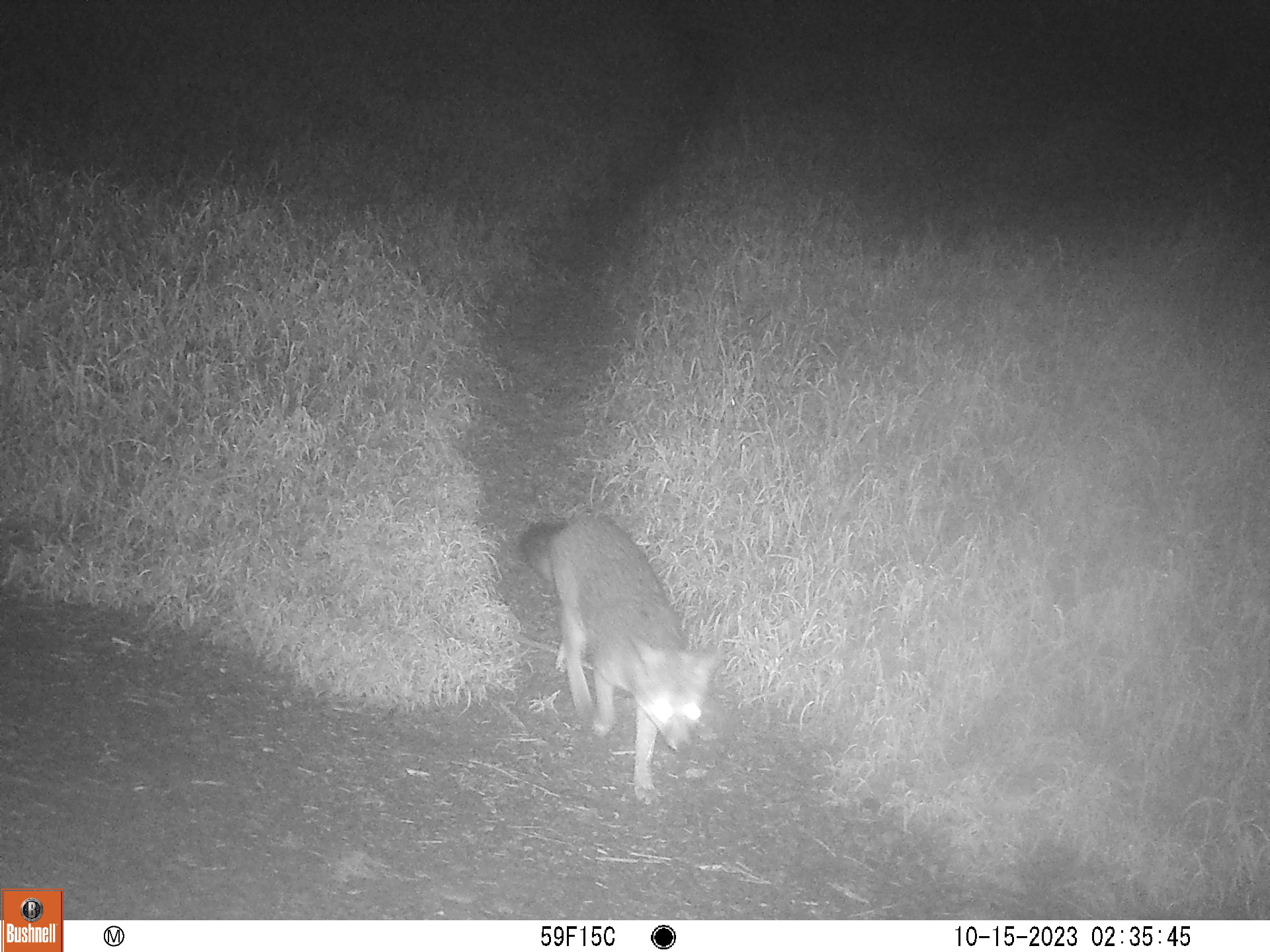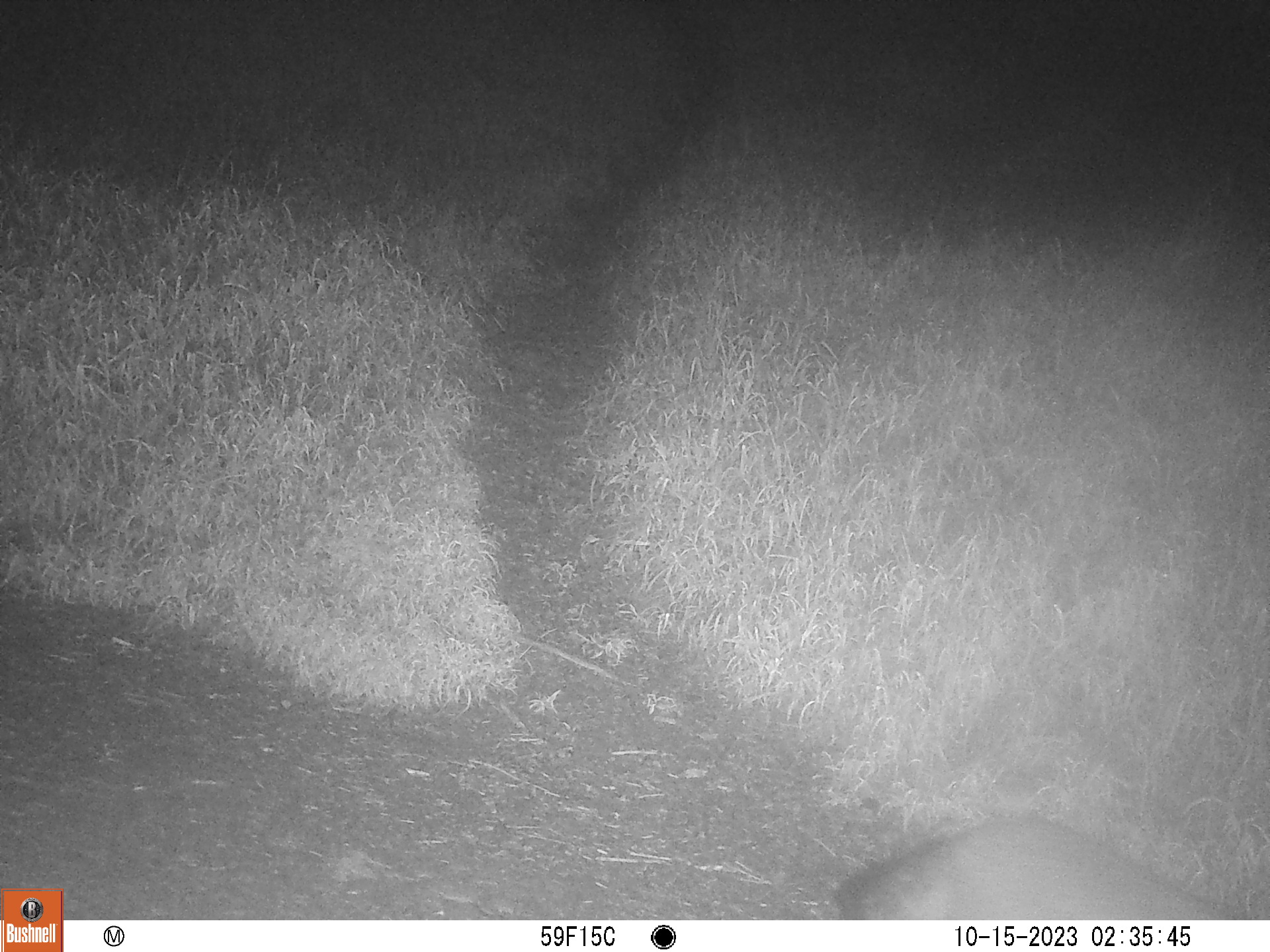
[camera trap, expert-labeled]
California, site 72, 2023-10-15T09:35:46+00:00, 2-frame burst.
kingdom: Animalia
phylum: Chordata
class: Mammalia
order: Carnivora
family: Canidae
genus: Urocyon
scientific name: Urocyon cinereoargenteus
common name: gray fox